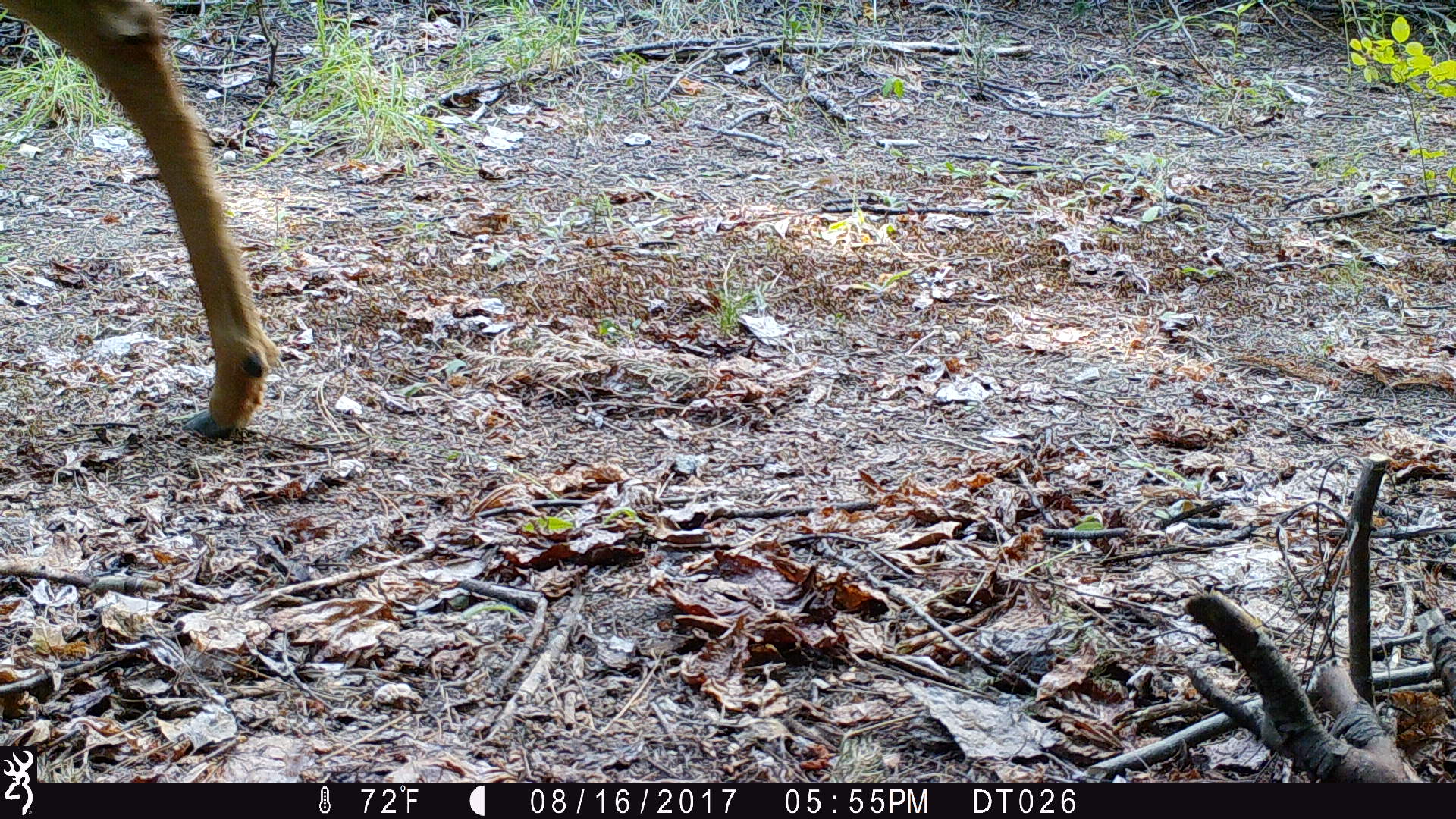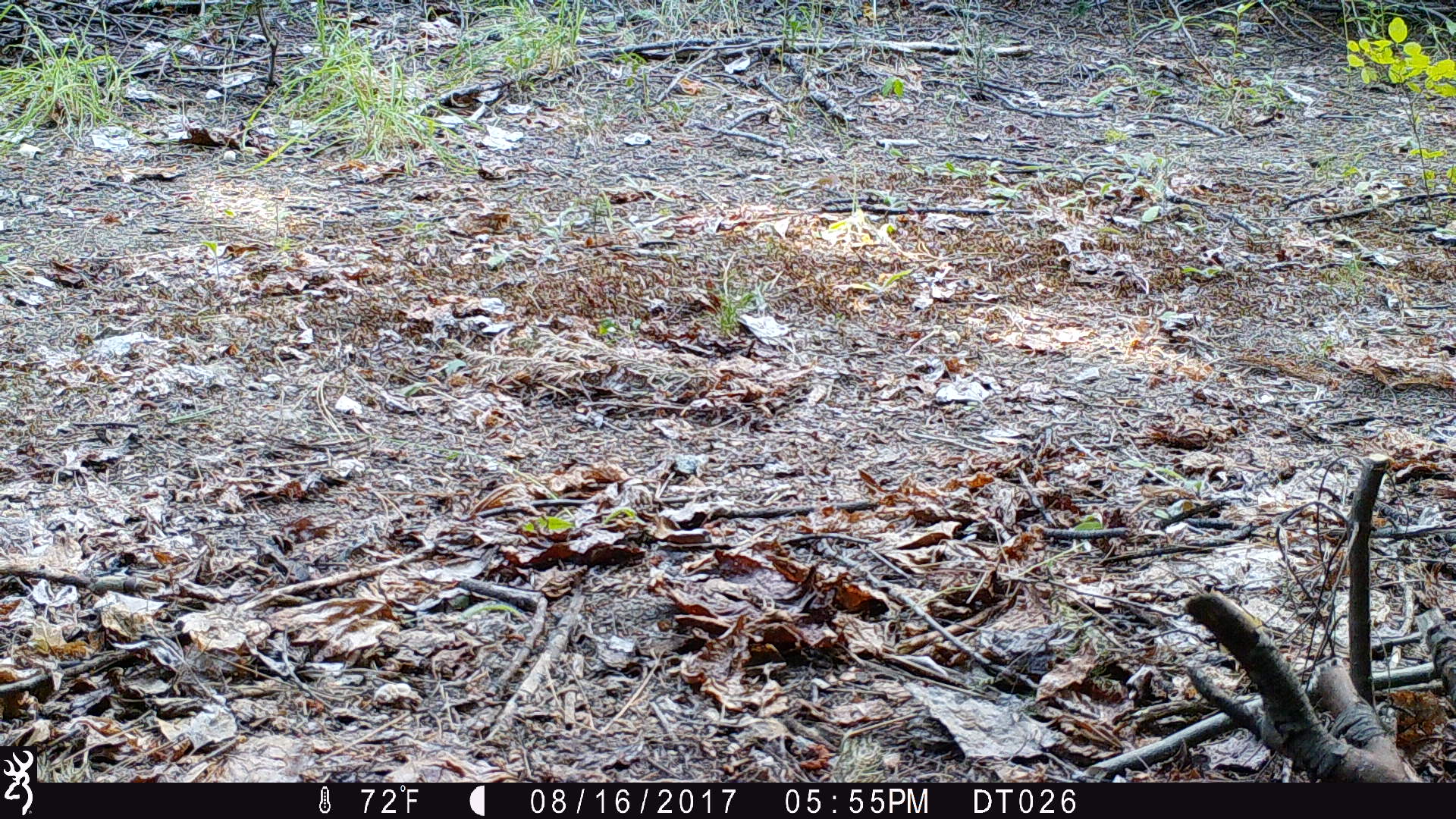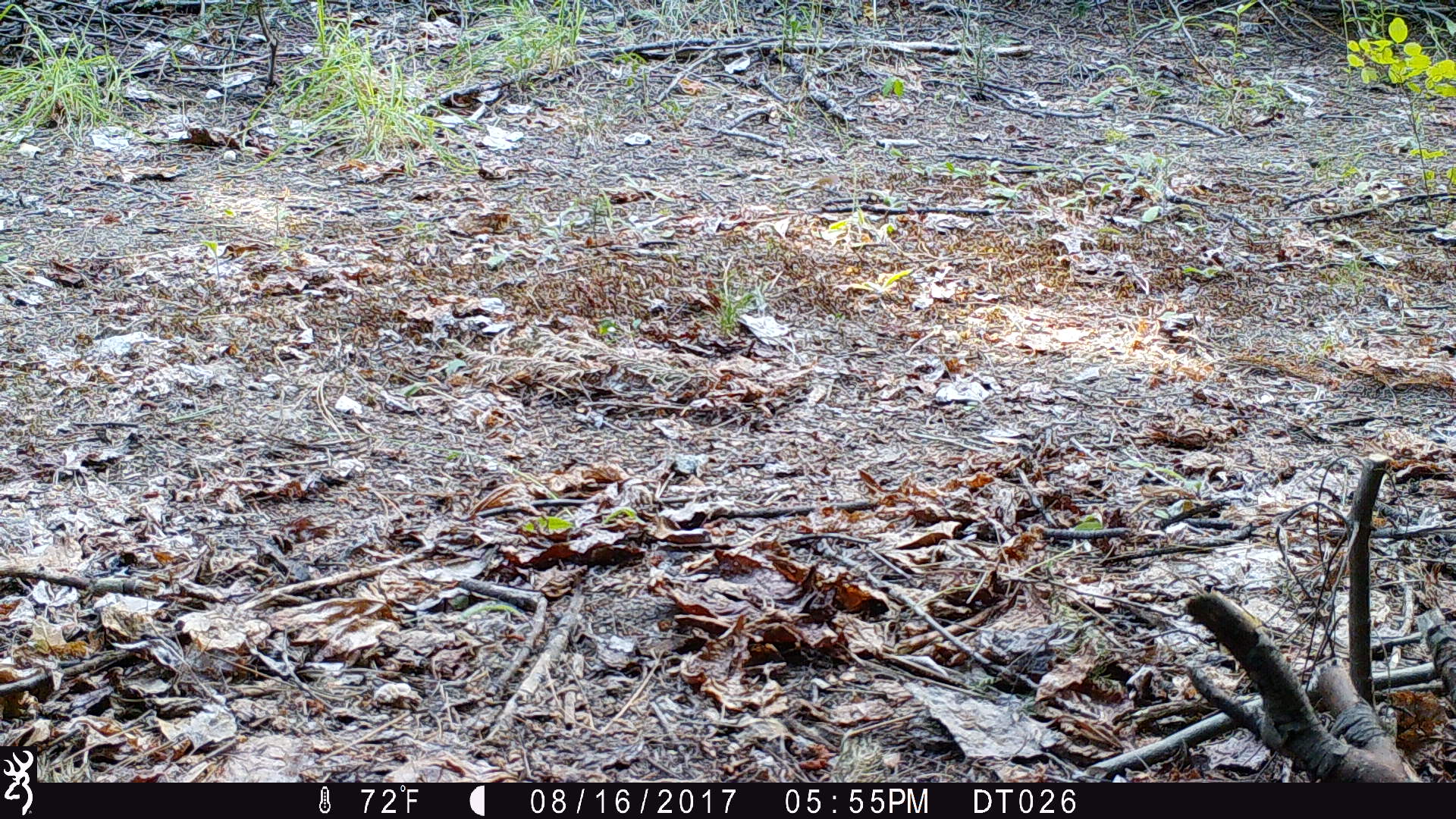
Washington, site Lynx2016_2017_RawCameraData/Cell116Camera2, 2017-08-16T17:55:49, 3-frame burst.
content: unidentified animal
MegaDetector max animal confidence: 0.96